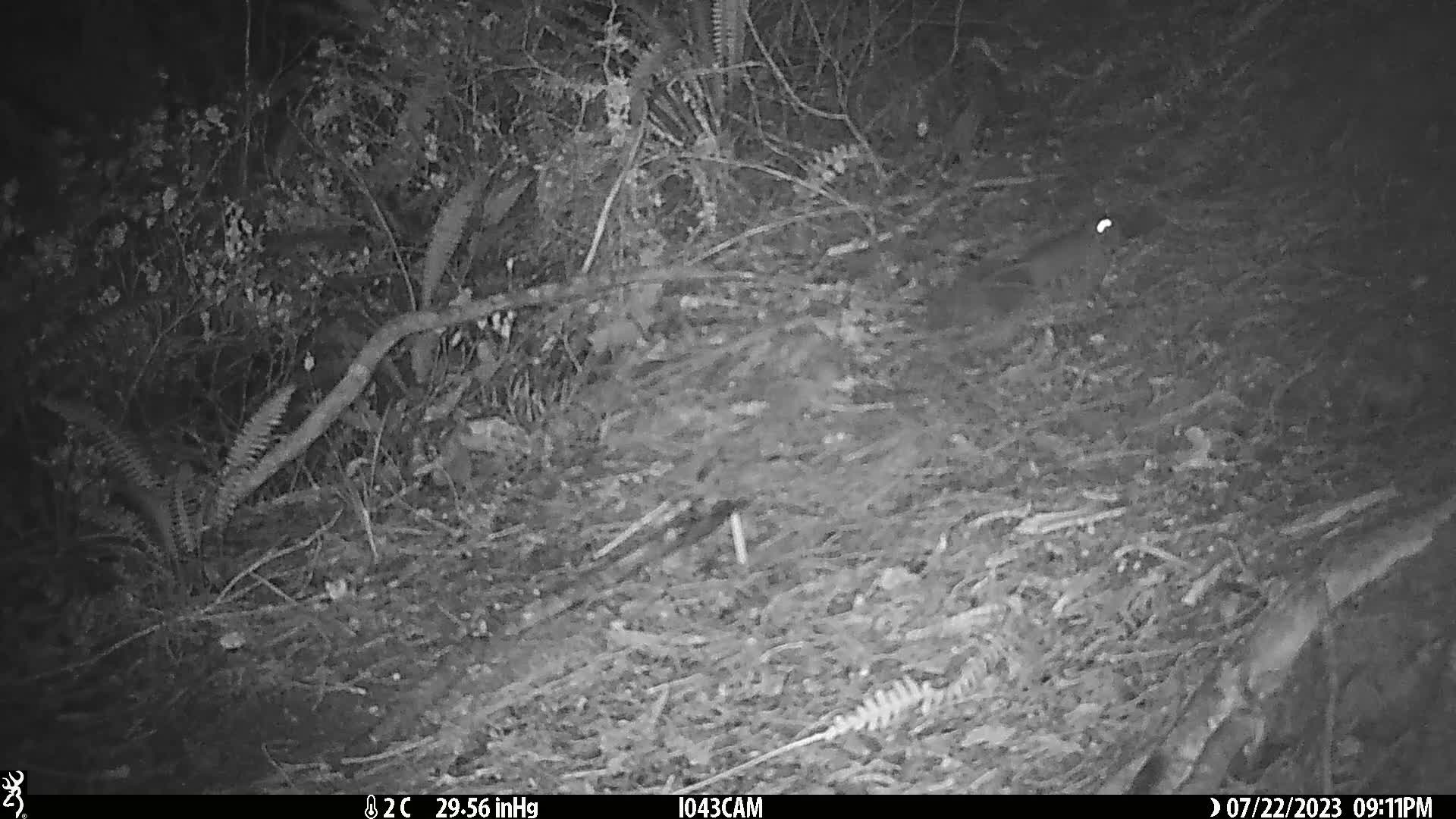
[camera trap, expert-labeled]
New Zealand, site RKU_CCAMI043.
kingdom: Animalia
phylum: Chordata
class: Mammalia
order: Rodentia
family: Muridae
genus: Rattus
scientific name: Rattus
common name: rat